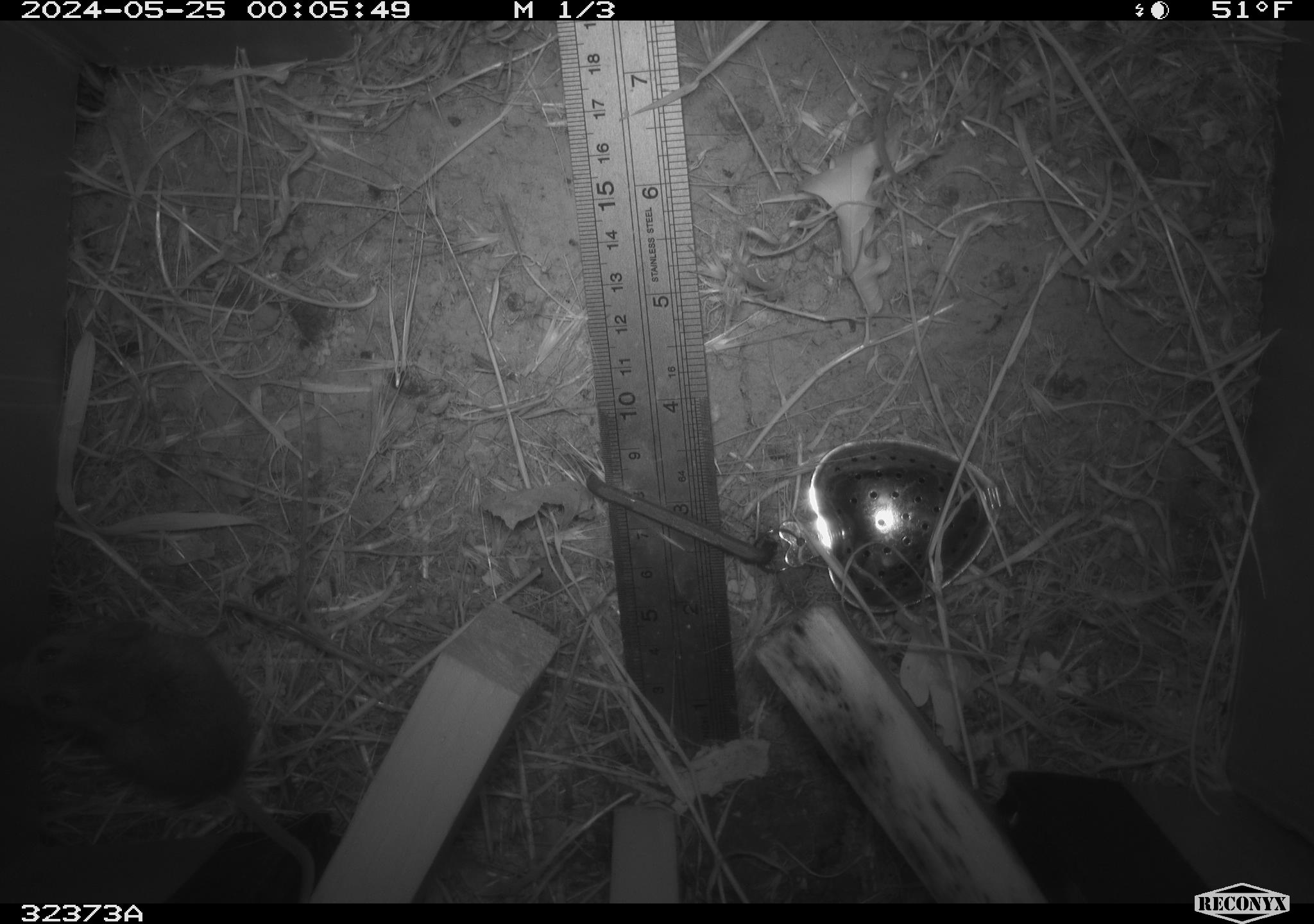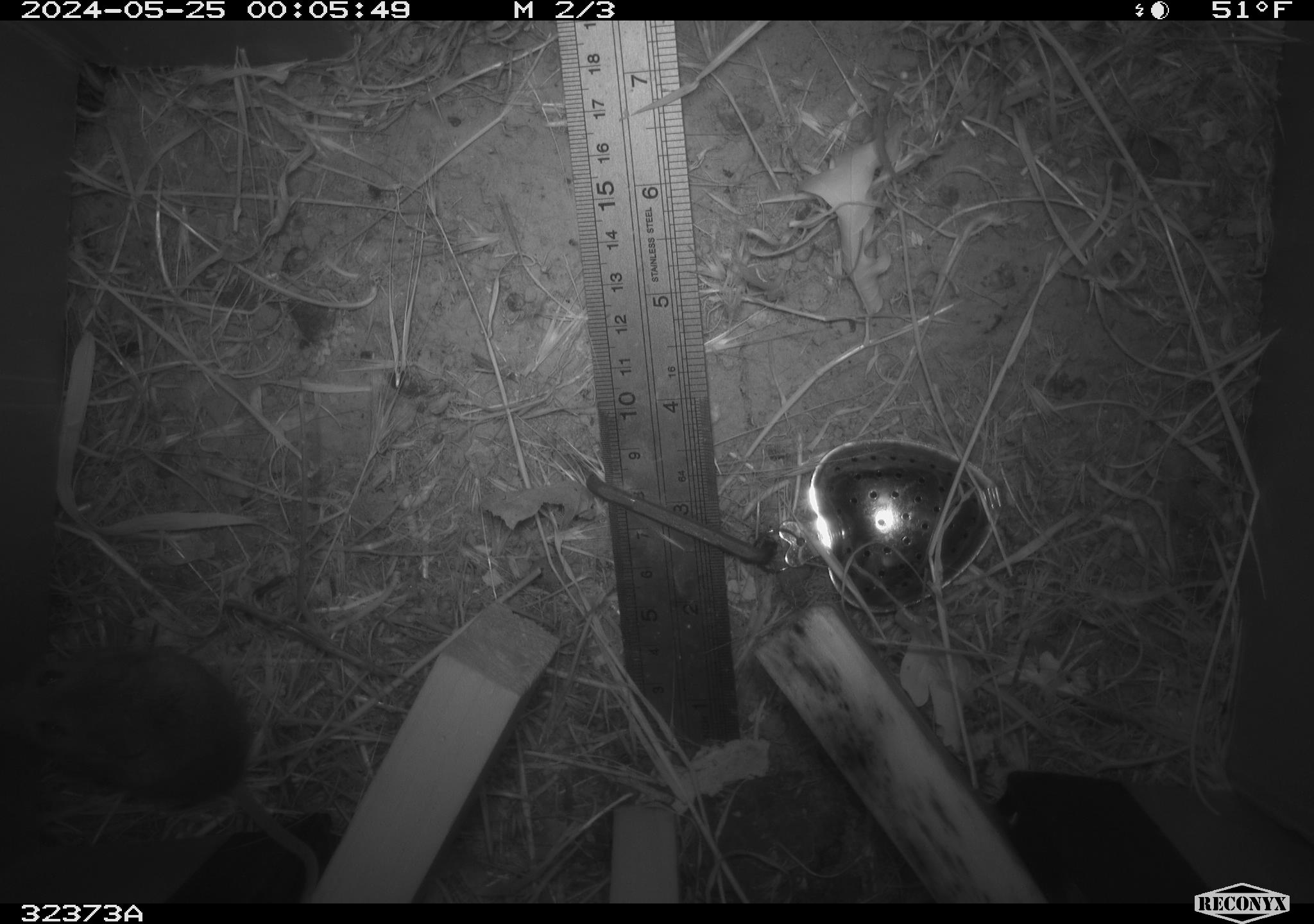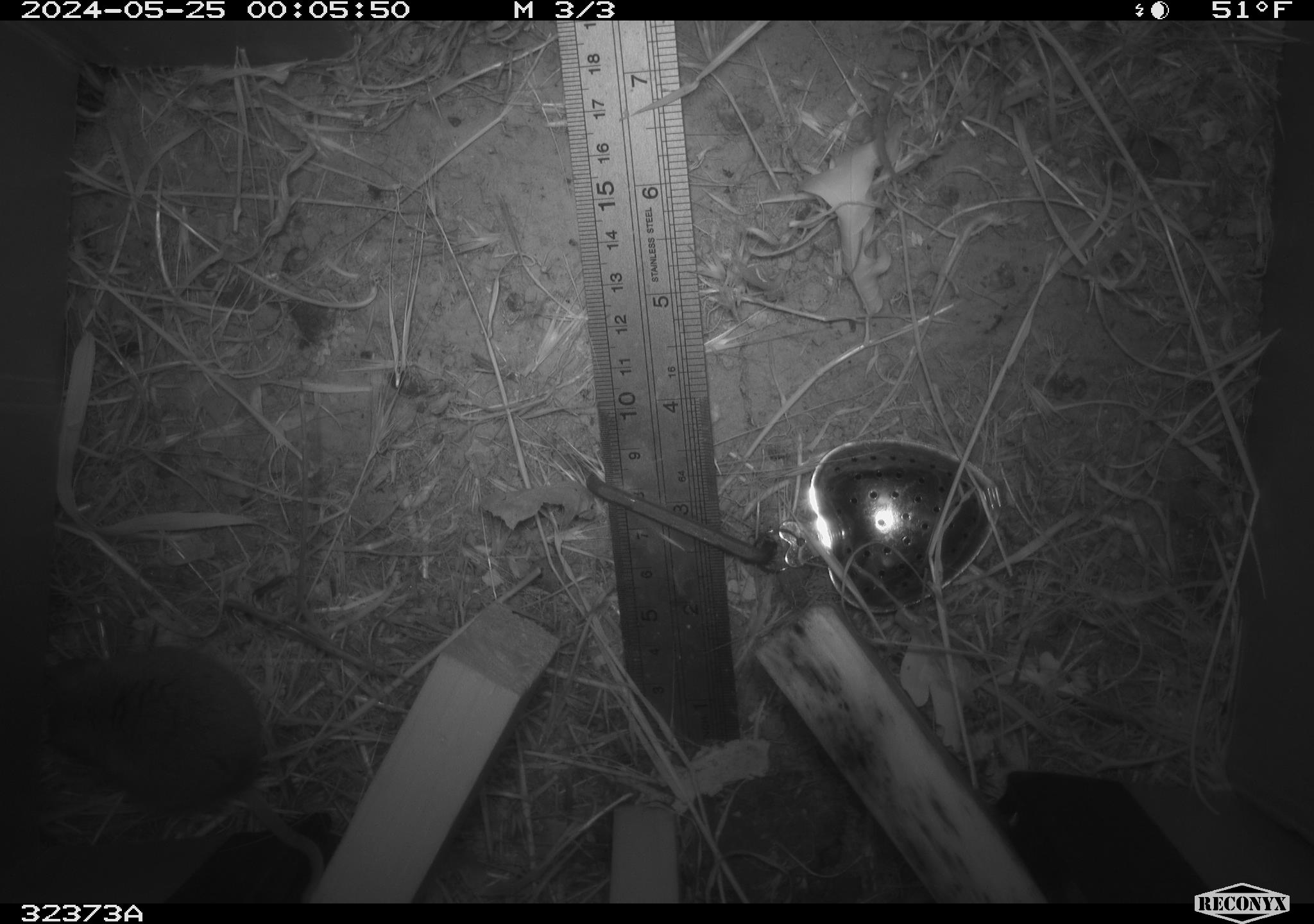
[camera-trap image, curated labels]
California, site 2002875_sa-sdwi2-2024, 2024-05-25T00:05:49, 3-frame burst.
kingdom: Animalia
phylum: Chordata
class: Mammalia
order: Rodentia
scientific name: Rodentia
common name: mouse species